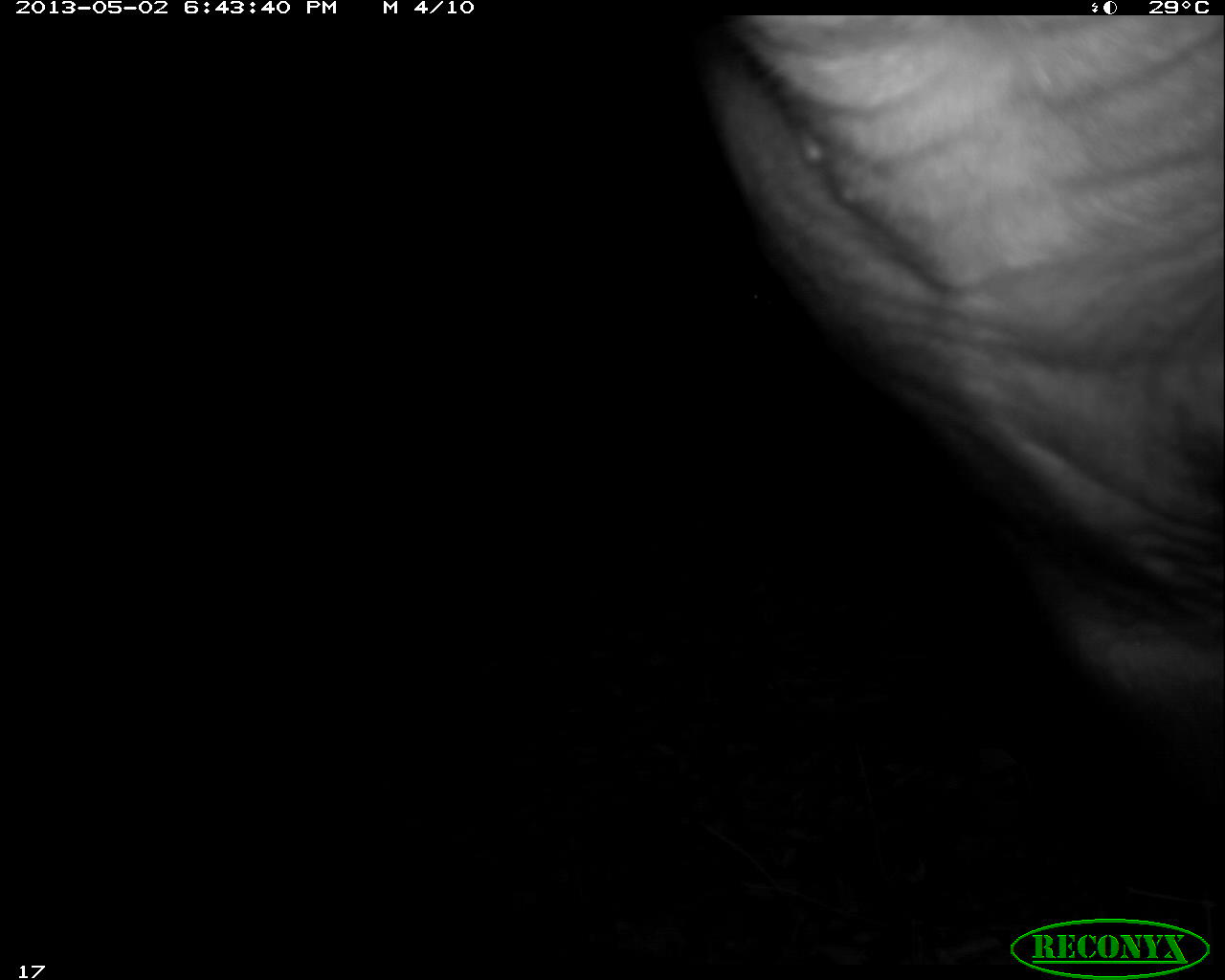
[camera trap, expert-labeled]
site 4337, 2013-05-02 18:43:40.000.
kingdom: Animalia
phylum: Chordata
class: Mammalia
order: Perissodactyla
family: Tapiridae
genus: Tapirus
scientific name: Tapirus bairdii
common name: baird's tapir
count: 1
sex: female